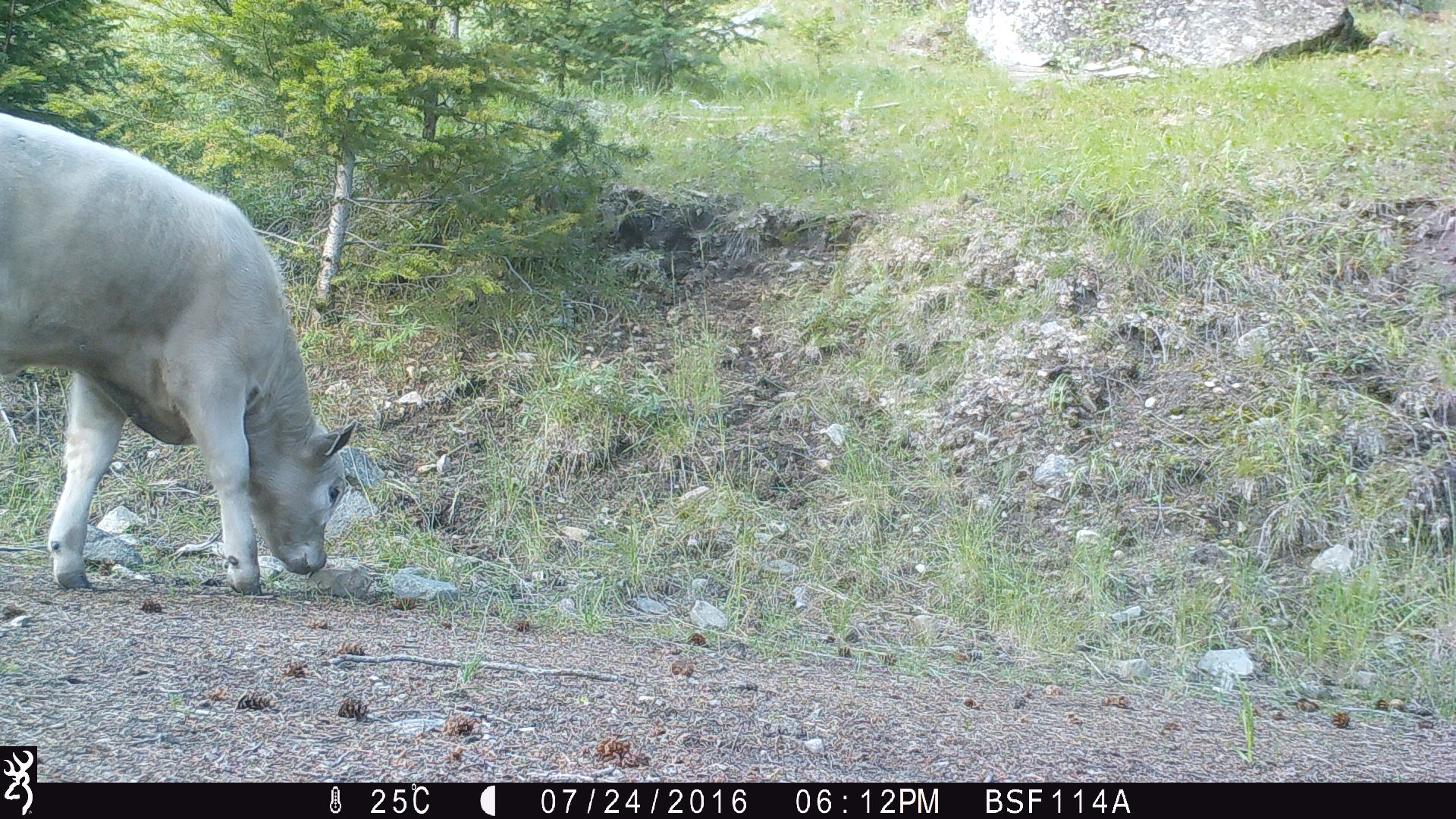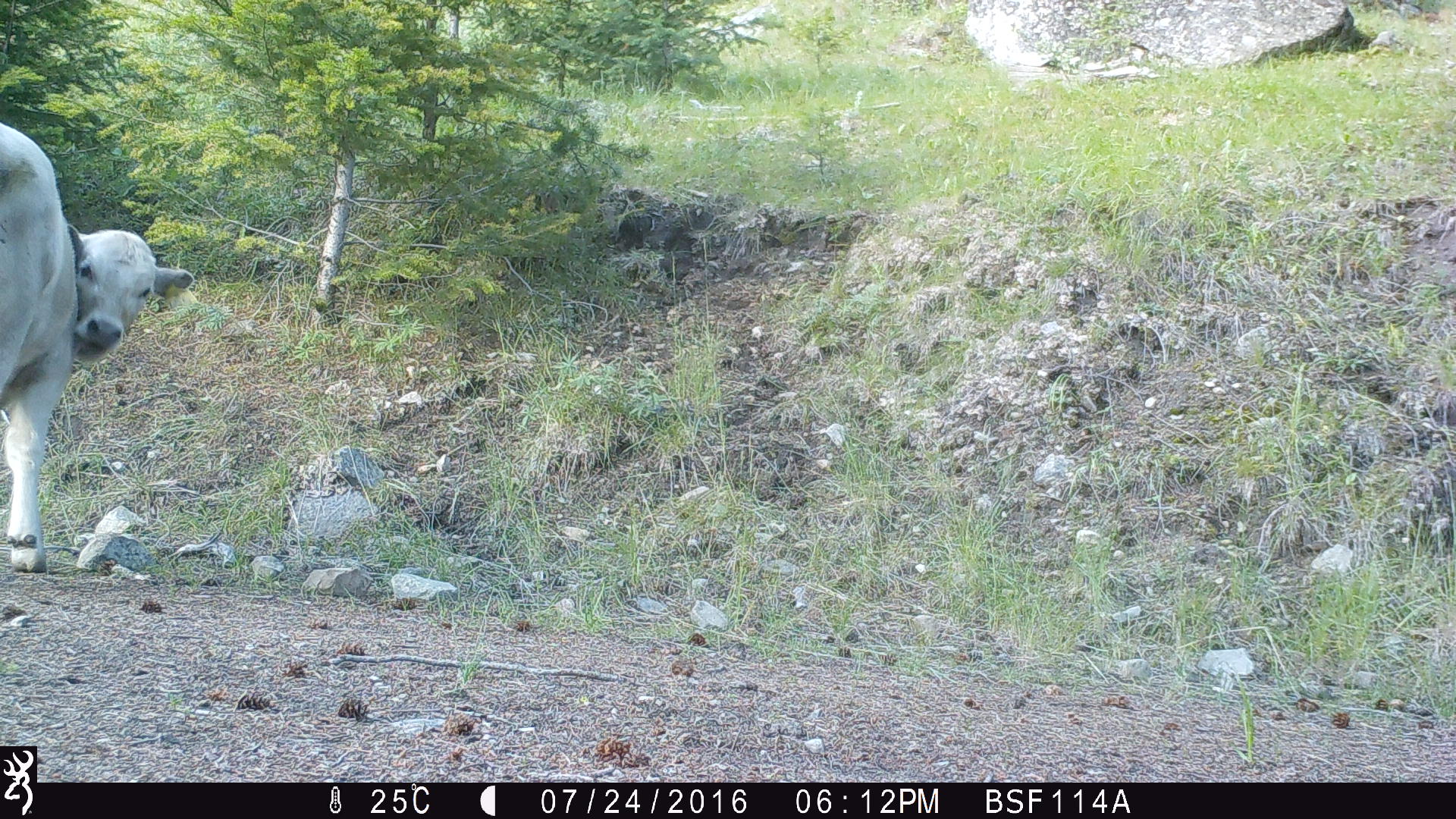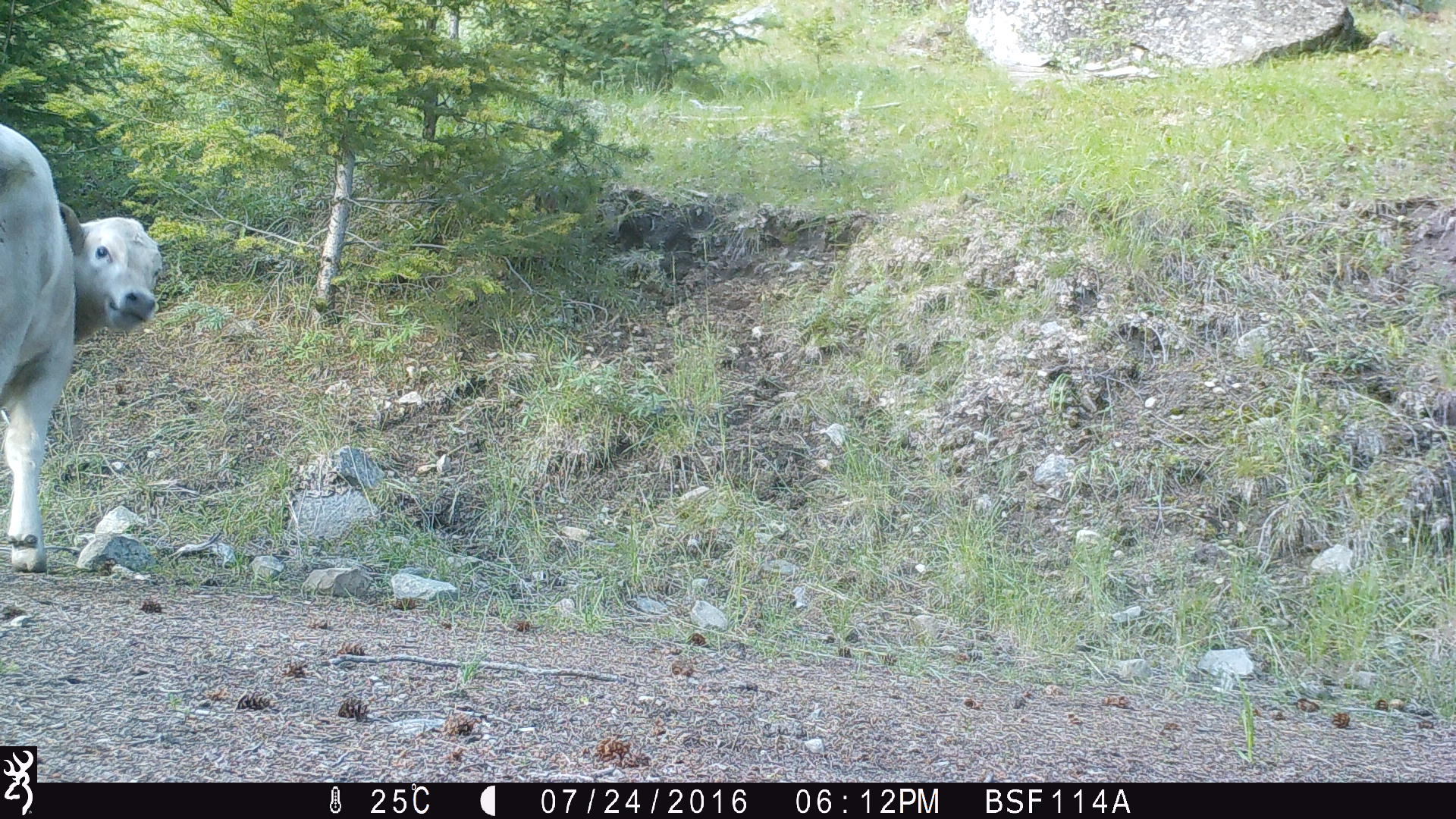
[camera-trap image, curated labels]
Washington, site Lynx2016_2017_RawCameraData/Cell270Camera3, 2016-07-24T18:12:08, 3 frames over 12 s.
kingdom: Animalia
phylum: Chordata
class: Mammalia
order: Artiodactyla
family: Bovidae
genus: Bos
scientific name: Bos taurus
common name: domestic cattle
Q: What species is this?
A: Domestic cattle (Bos taurus).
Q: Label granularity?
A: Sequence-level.